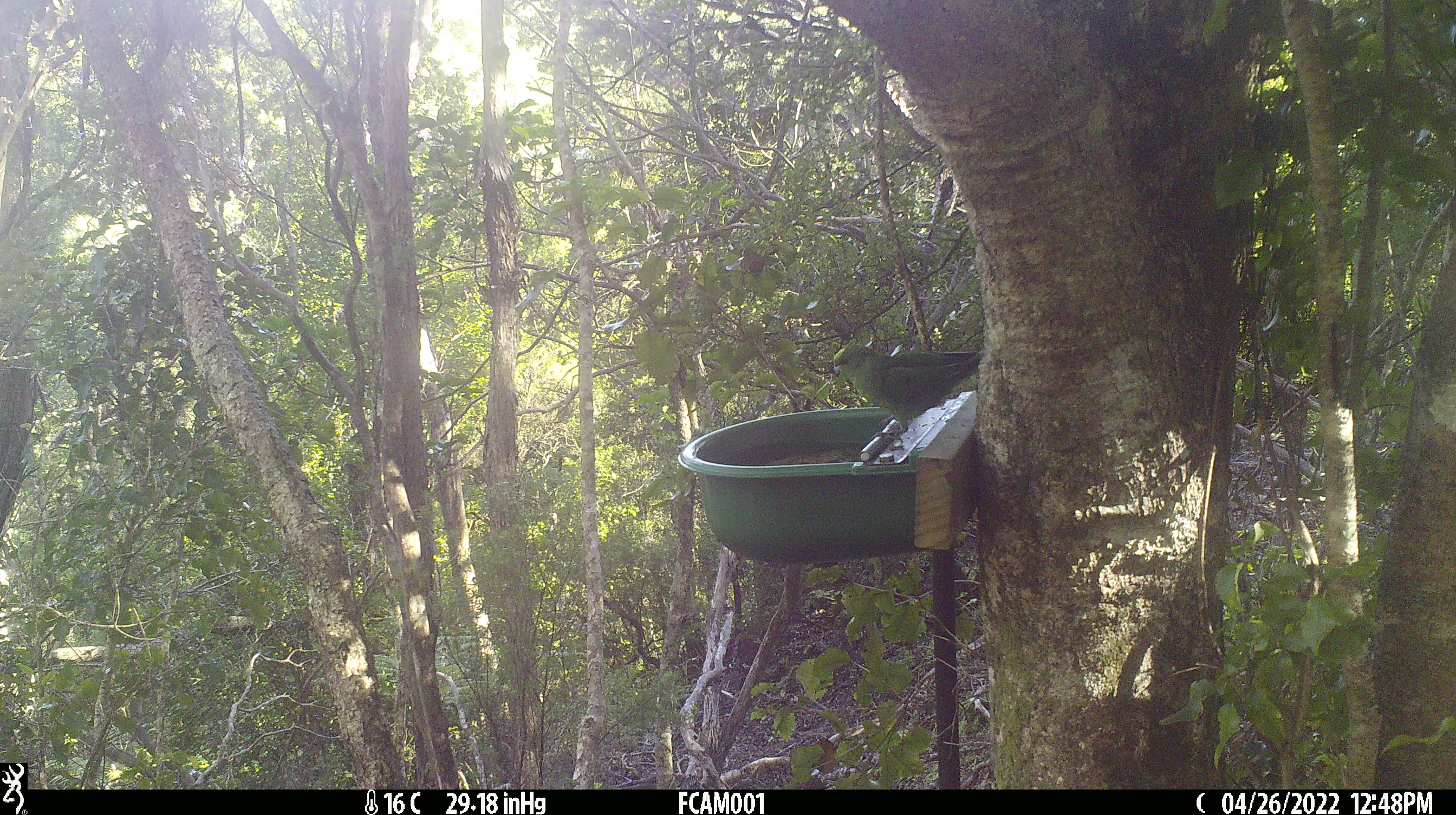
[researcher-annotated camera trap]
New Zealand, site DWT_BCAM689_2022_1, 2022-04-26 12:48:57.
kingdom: Animalia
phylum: Chordata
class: Aves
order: Psittaciformes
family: Psittaculidae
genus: Cyanoramphus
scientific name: Cyanoramphus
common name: parakeet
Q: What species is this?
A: Parakeet (Cyanoramphus).